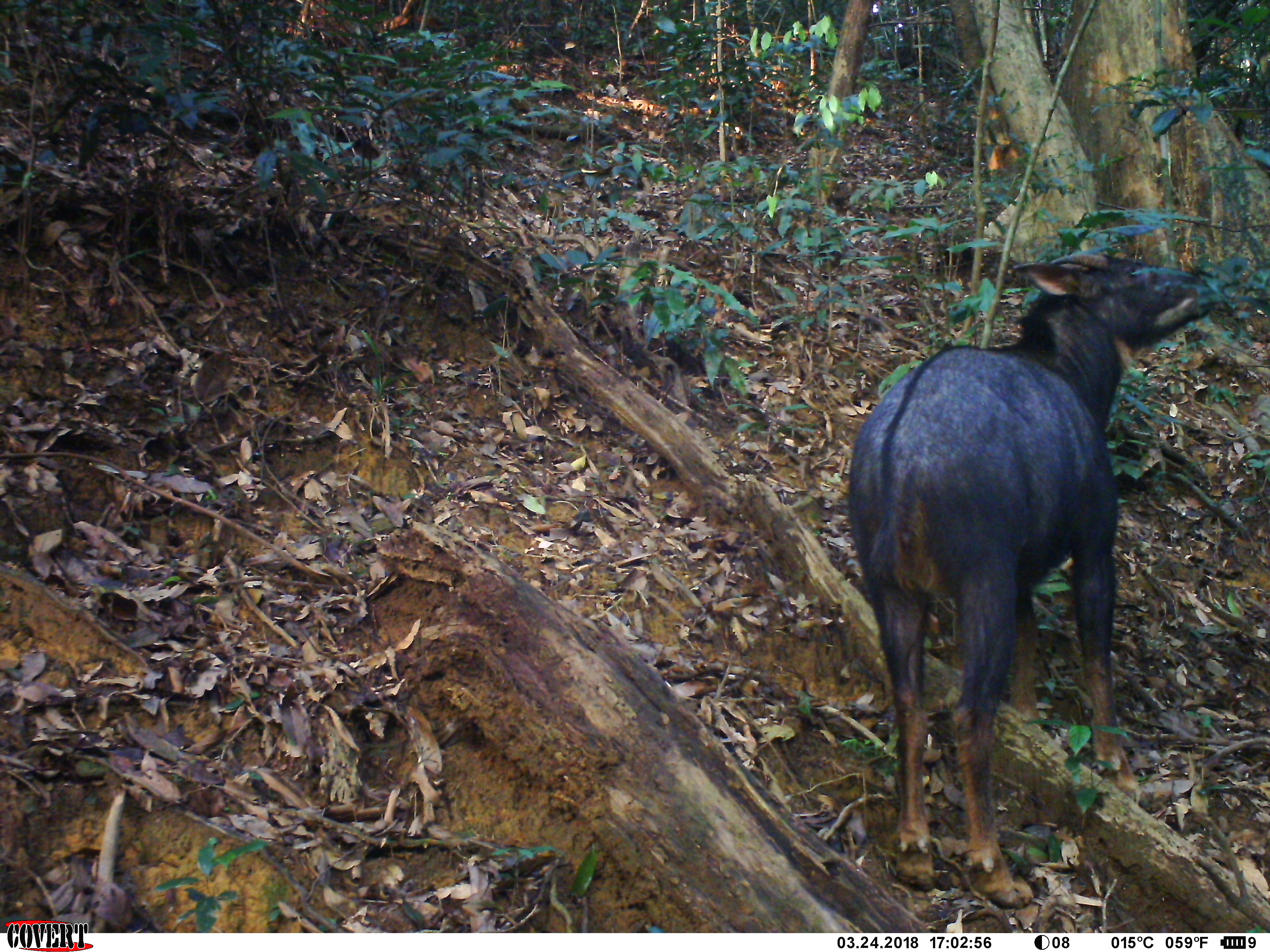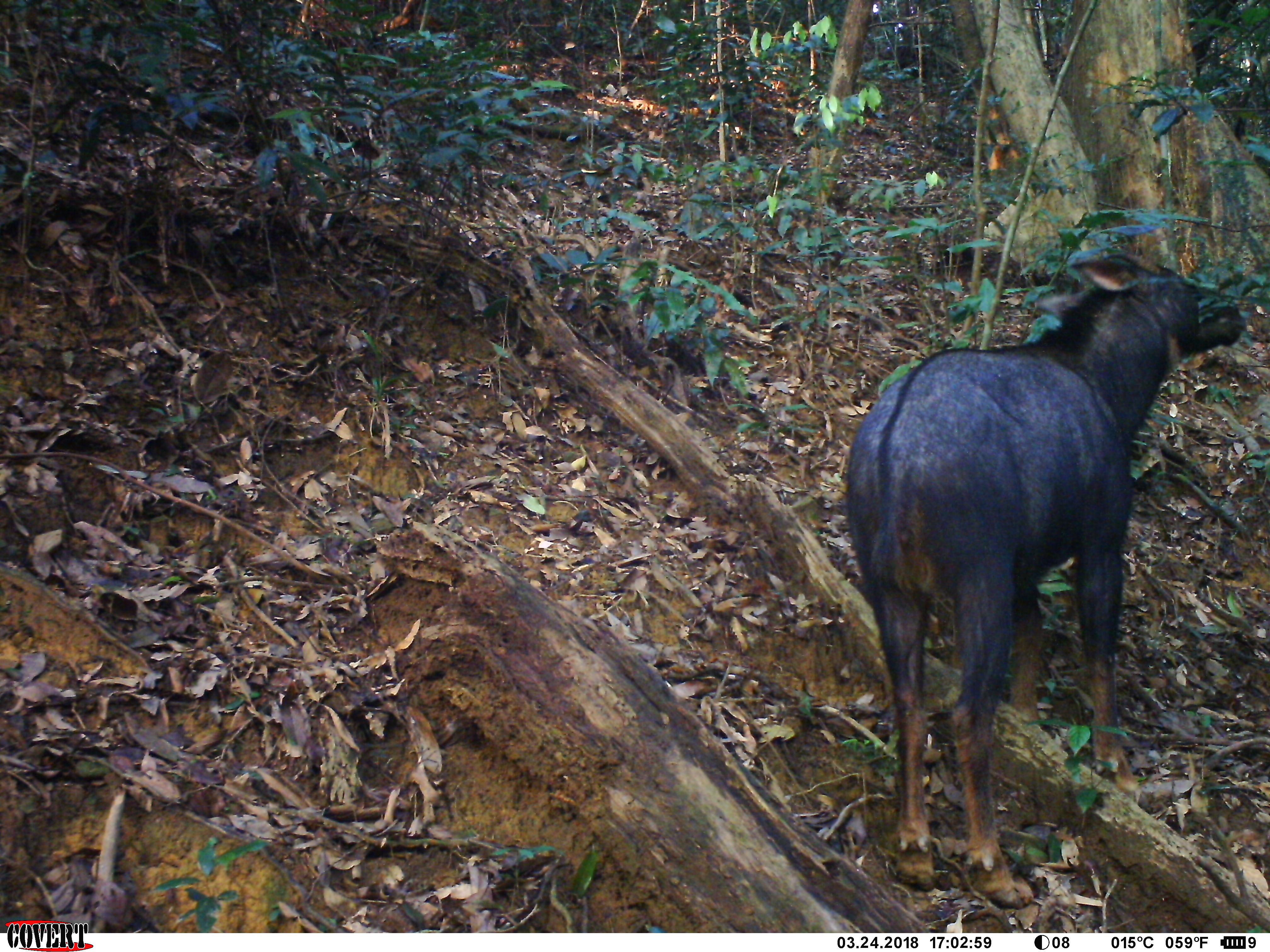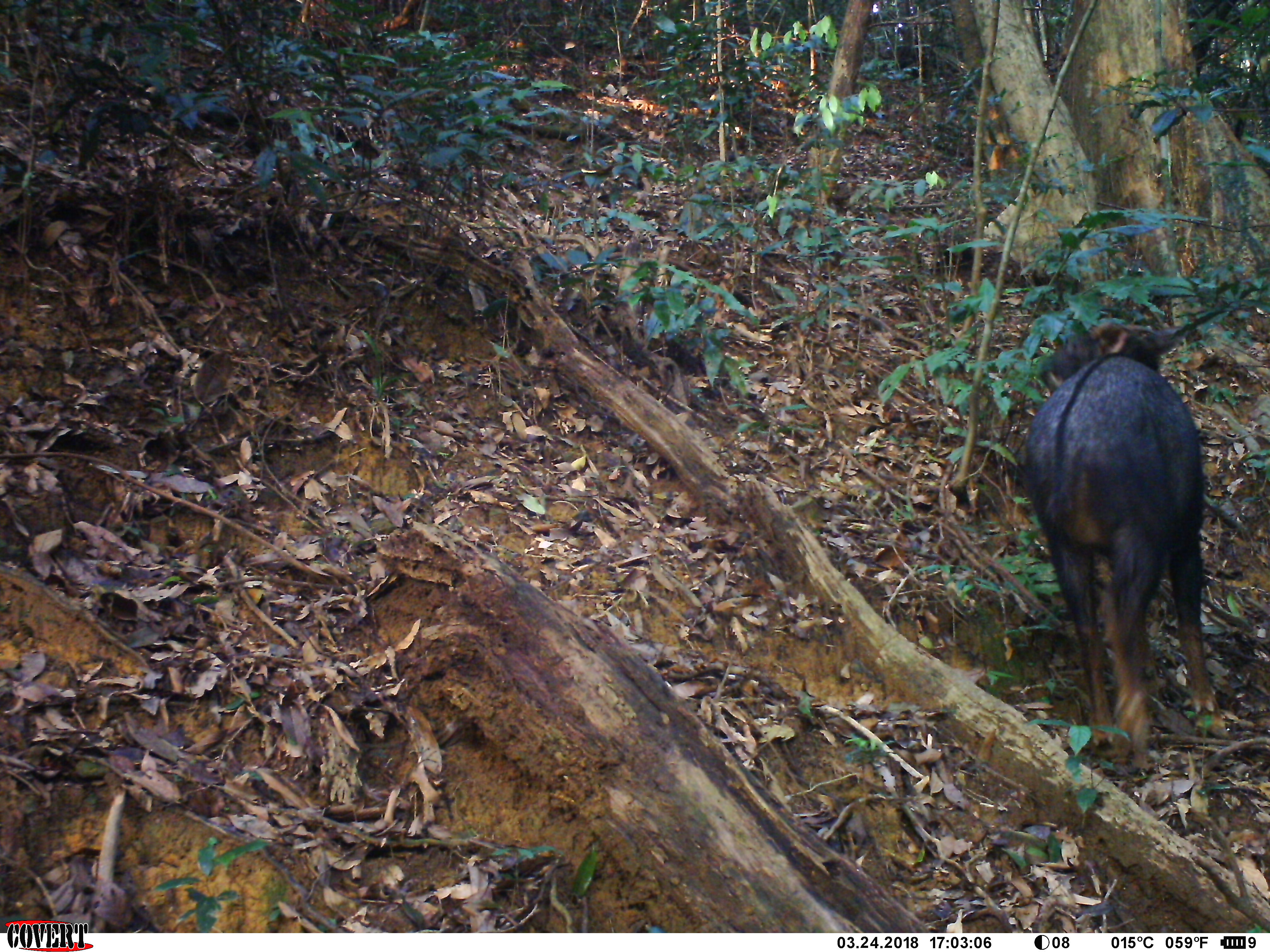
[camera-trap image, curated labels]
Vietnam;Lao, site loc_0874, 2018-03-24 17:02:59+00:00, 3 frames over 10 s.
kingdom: Animalia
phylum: Chordata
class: Mammalia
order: Artiodactyla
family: Bovidae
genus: Capricornis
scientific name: Capricornis sumatraensis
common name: chinese serow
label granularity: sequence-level